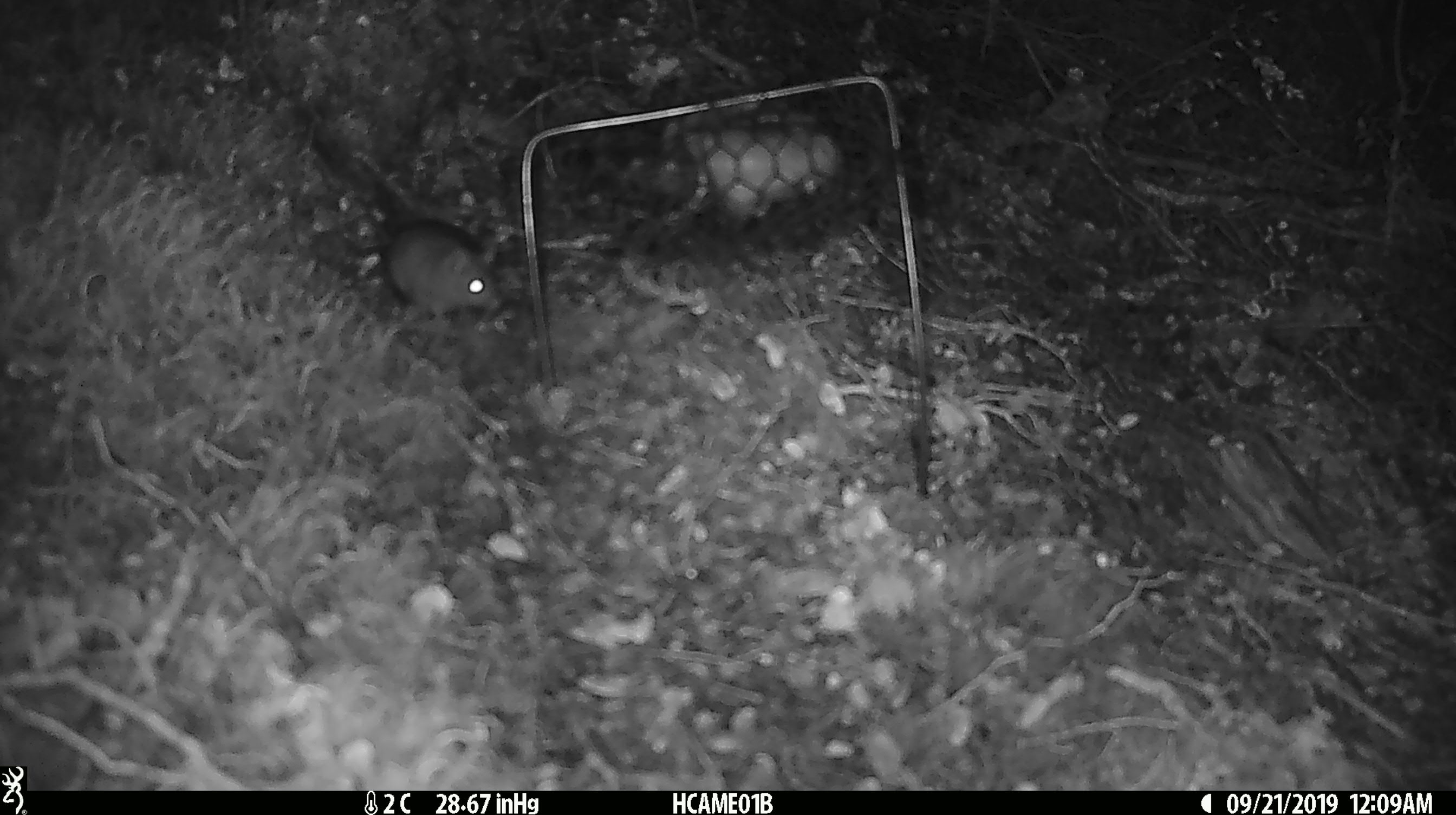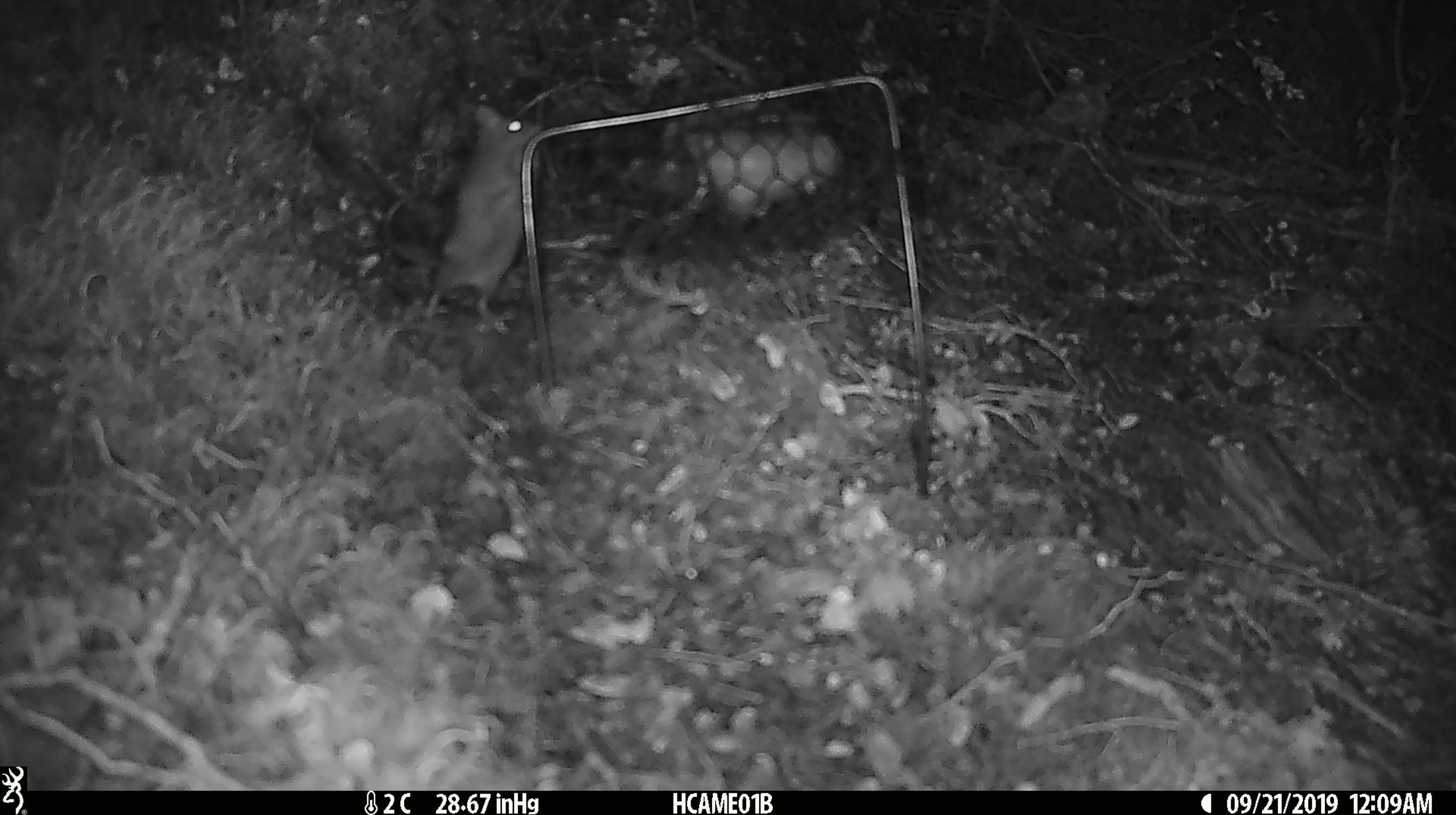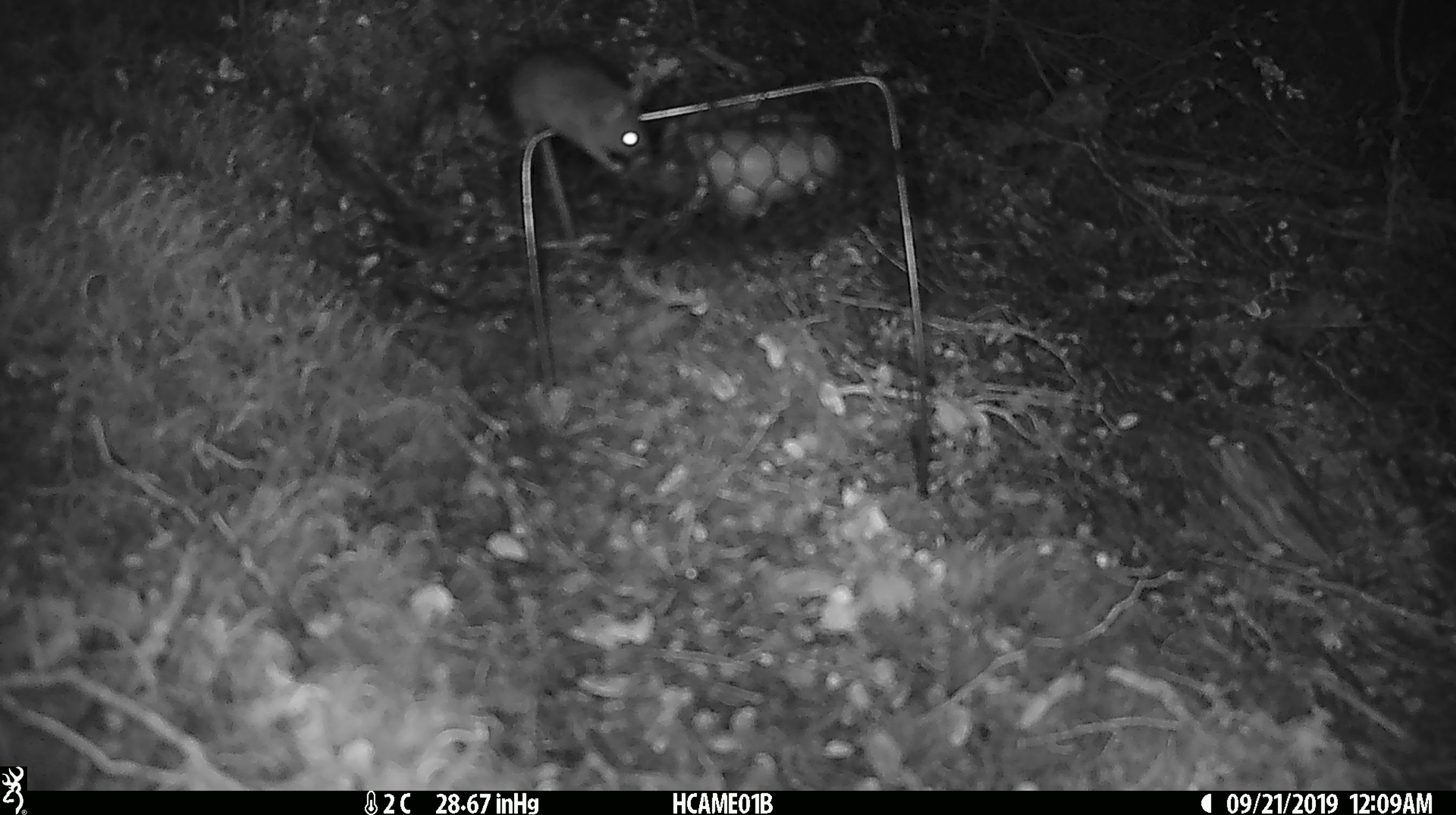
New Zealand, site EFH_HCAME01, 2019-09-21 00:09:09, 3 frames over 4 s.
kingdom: Animalia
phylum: Chordata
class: Mammalia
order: Rodentia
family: Muridae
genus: Mus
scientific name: Mus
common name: mouse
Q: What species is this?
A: Mouse (Mus).